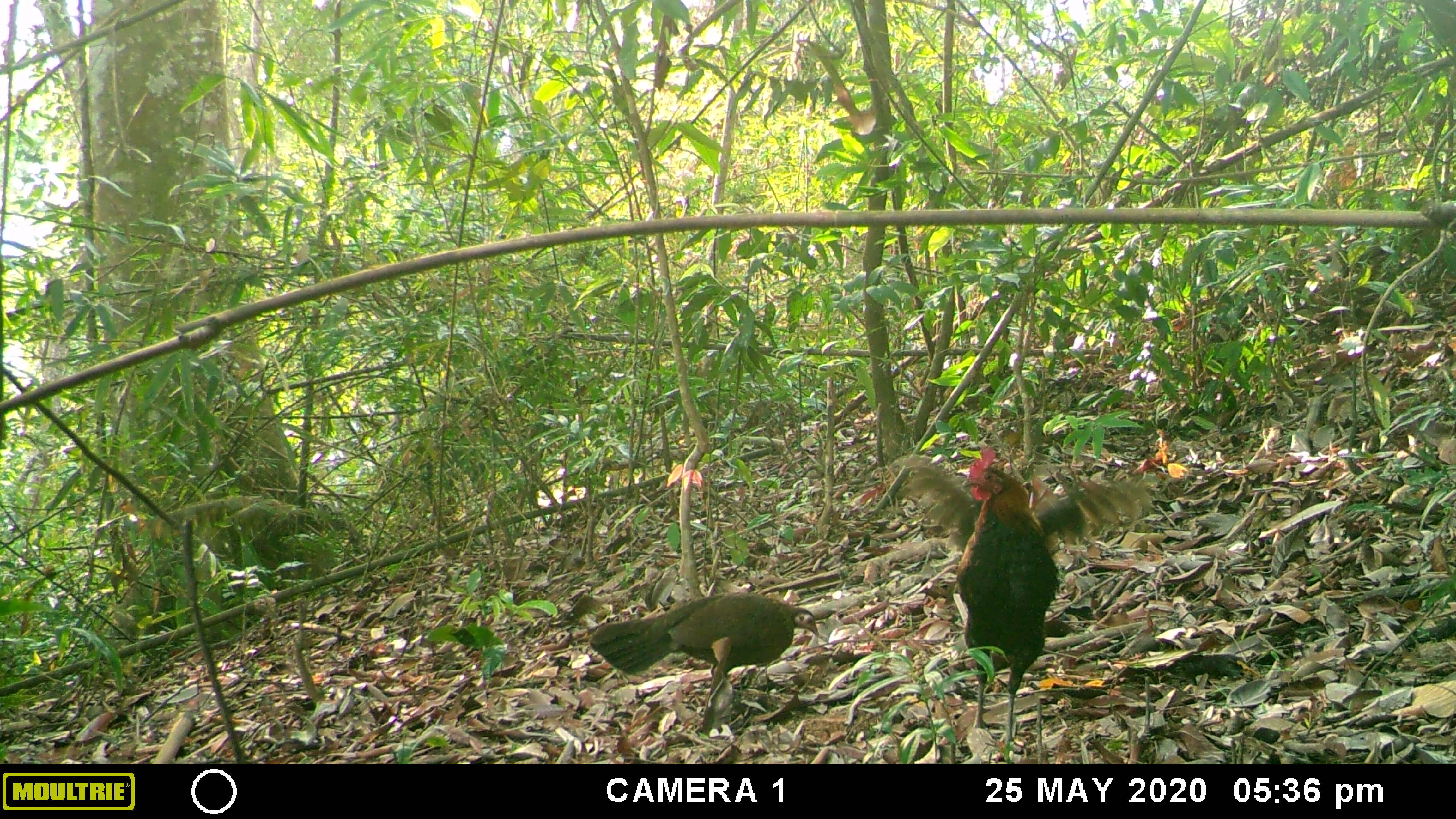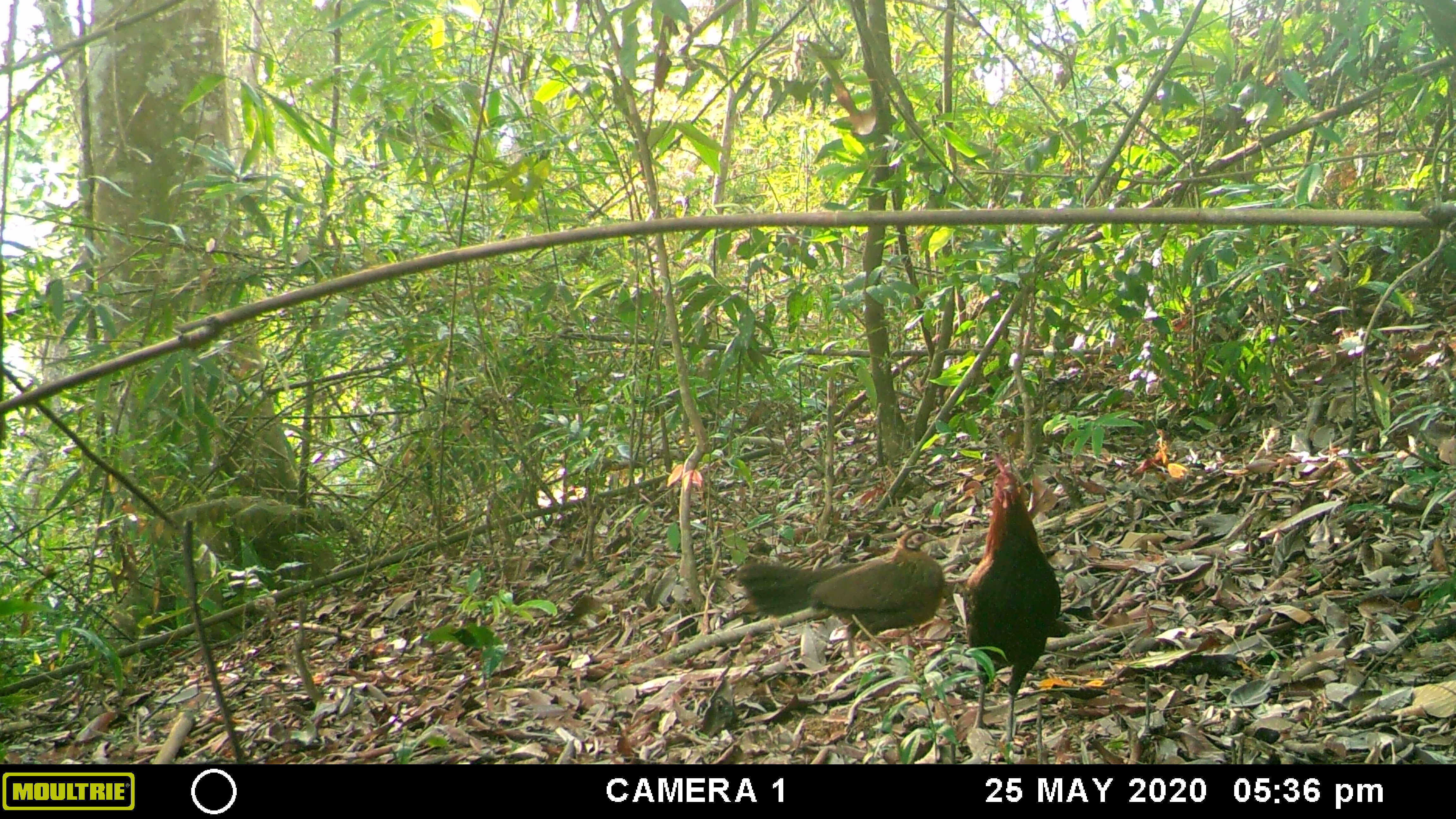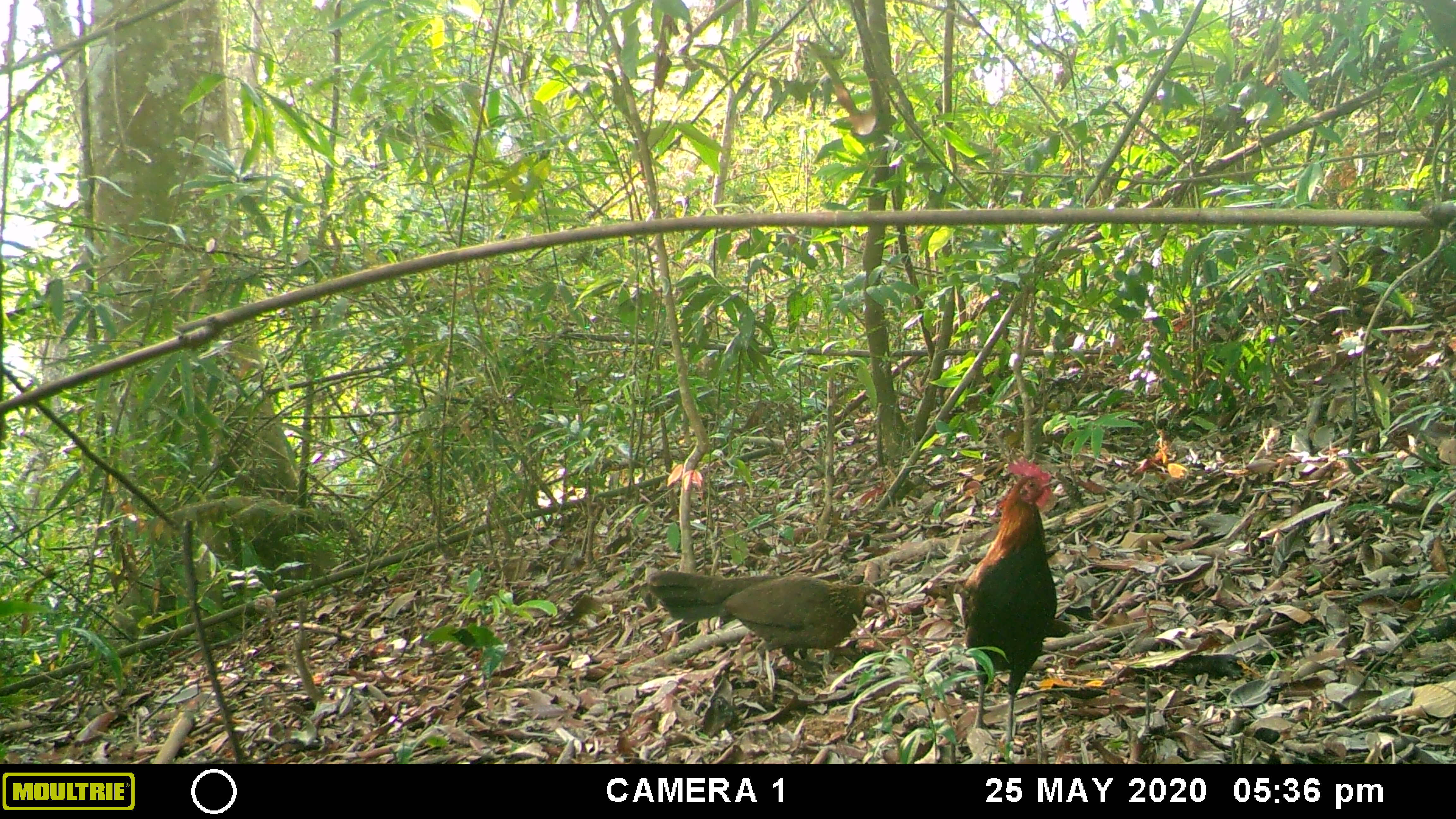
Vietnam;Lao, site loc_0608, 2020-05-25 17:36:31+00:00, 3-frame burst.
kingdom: Animalia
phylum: Chordata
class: Aves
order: Galliformes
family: Phasianidae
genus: Gallus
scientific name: Gallus gallus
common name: red junglefowl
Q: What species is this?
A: Red junglefowl (Gallus gallus).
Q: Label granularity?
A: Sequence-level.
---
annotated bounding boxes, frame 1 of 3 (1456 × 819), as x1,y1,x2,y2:
red junglefowl: 890,443,1156,763; 589,590,821,730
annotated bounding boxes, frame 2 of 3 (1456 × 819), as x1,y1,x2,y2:
red junglefowl: 961,450,1061,750; 735,528,947,665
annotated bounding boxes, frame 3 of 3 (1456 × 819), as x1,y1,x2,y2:
red junglefowl: 957,458,1057,749; 644,569,892,679